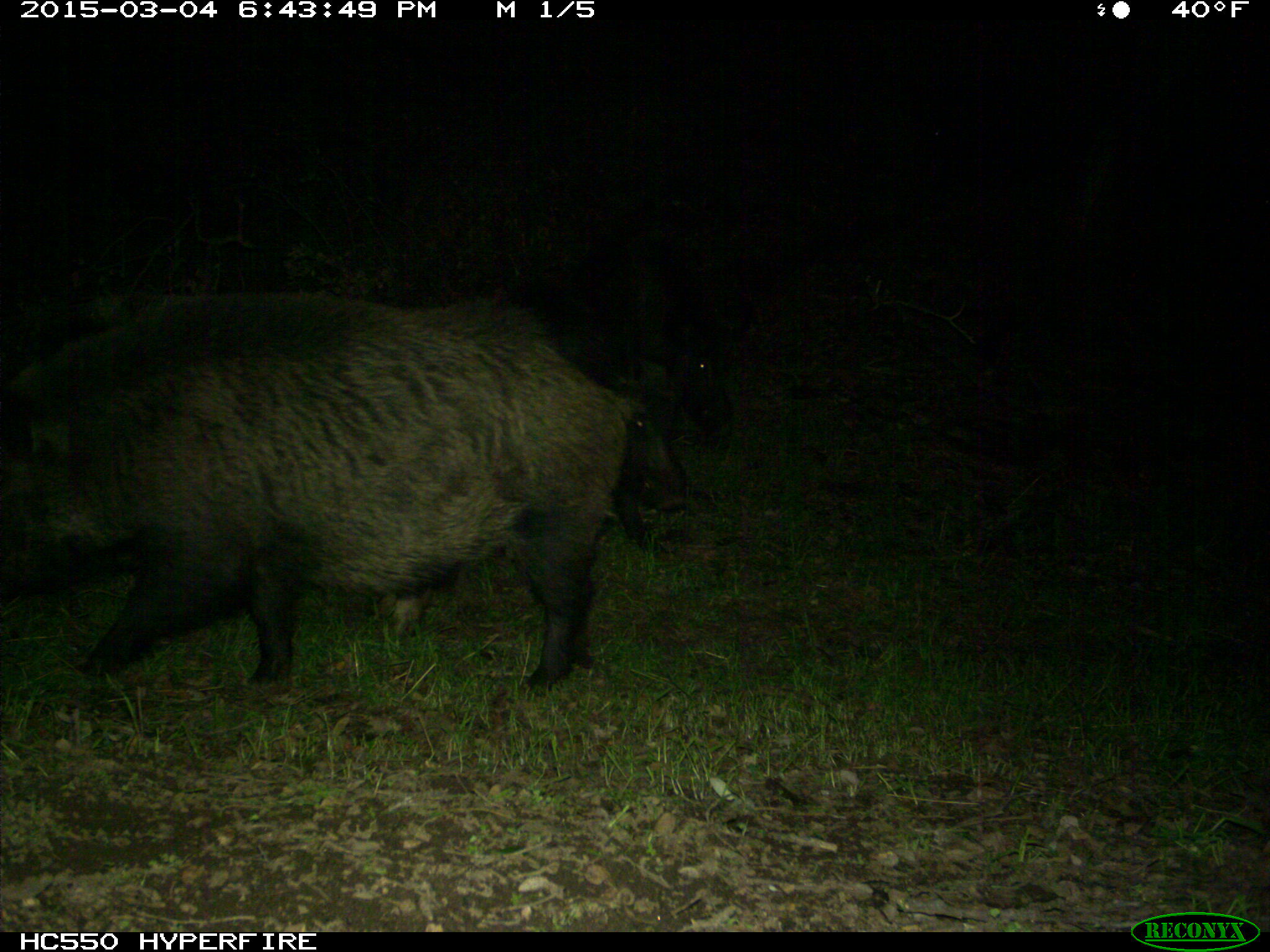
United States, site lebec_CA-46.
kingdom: Animalia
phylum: Chordata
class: Mammalia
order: Artiodactyla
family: Suidae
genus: Sus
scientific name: Sus scrofa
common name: wild boar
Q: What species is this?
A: Sus scrofa (wild boar).